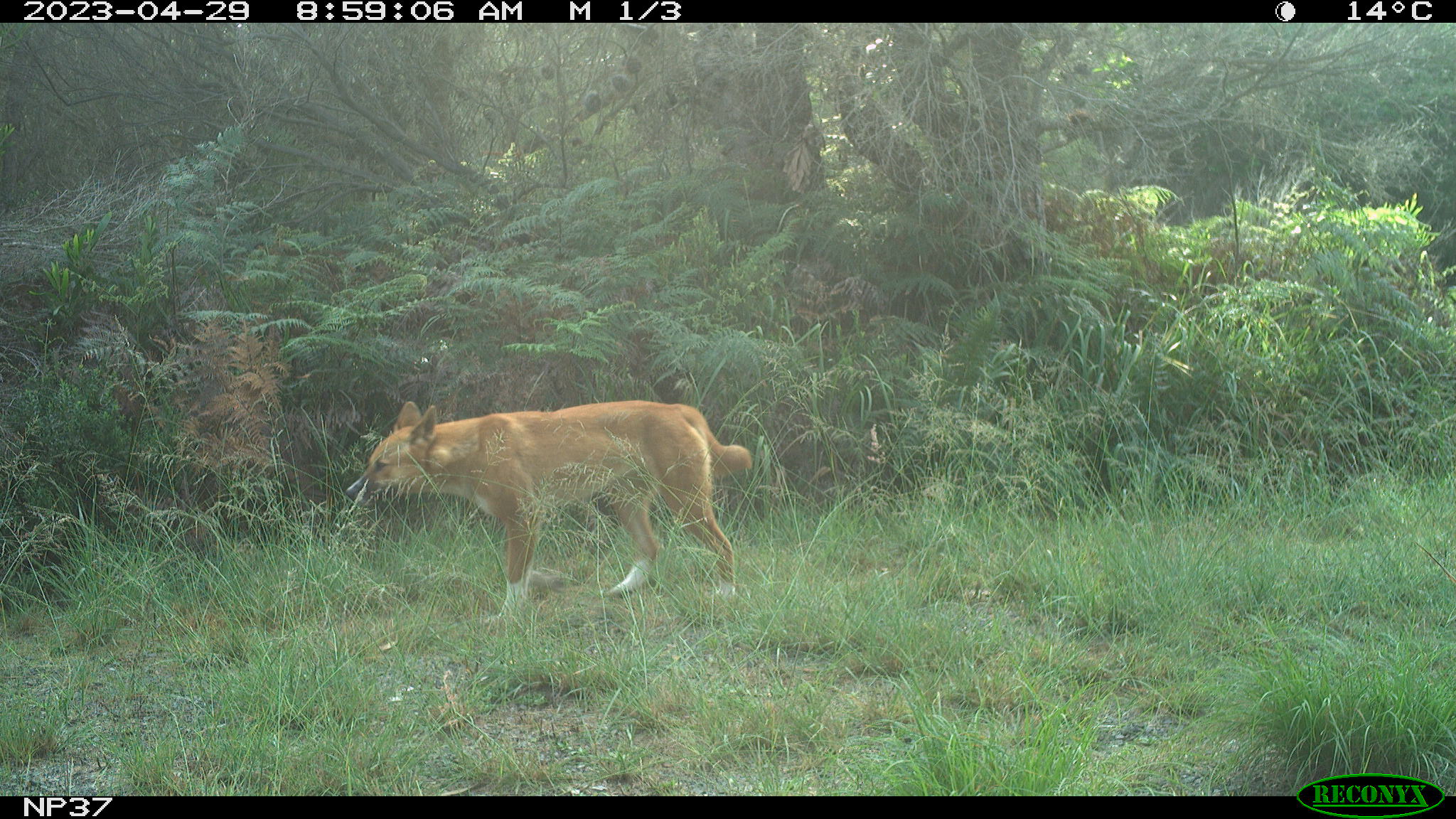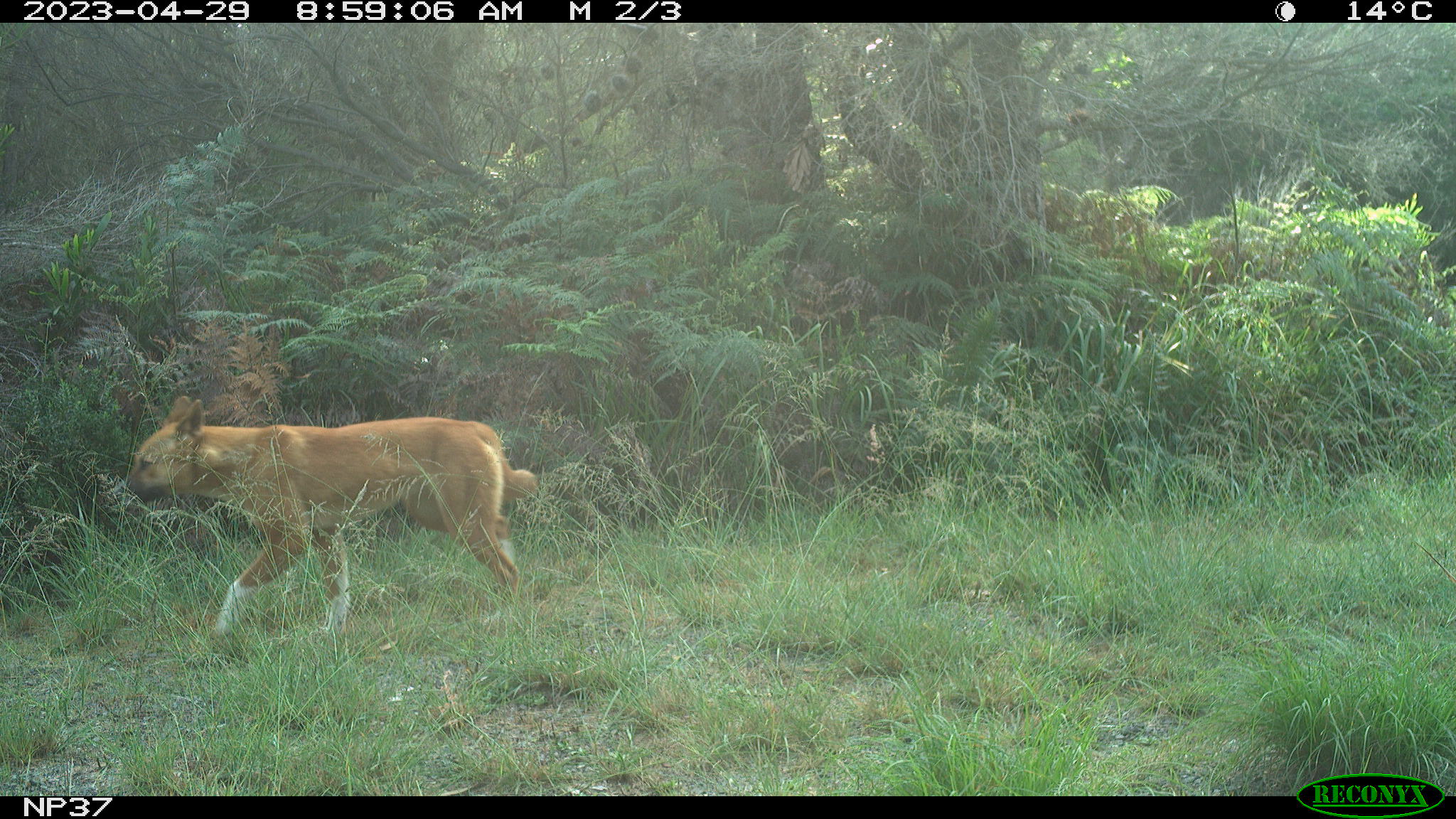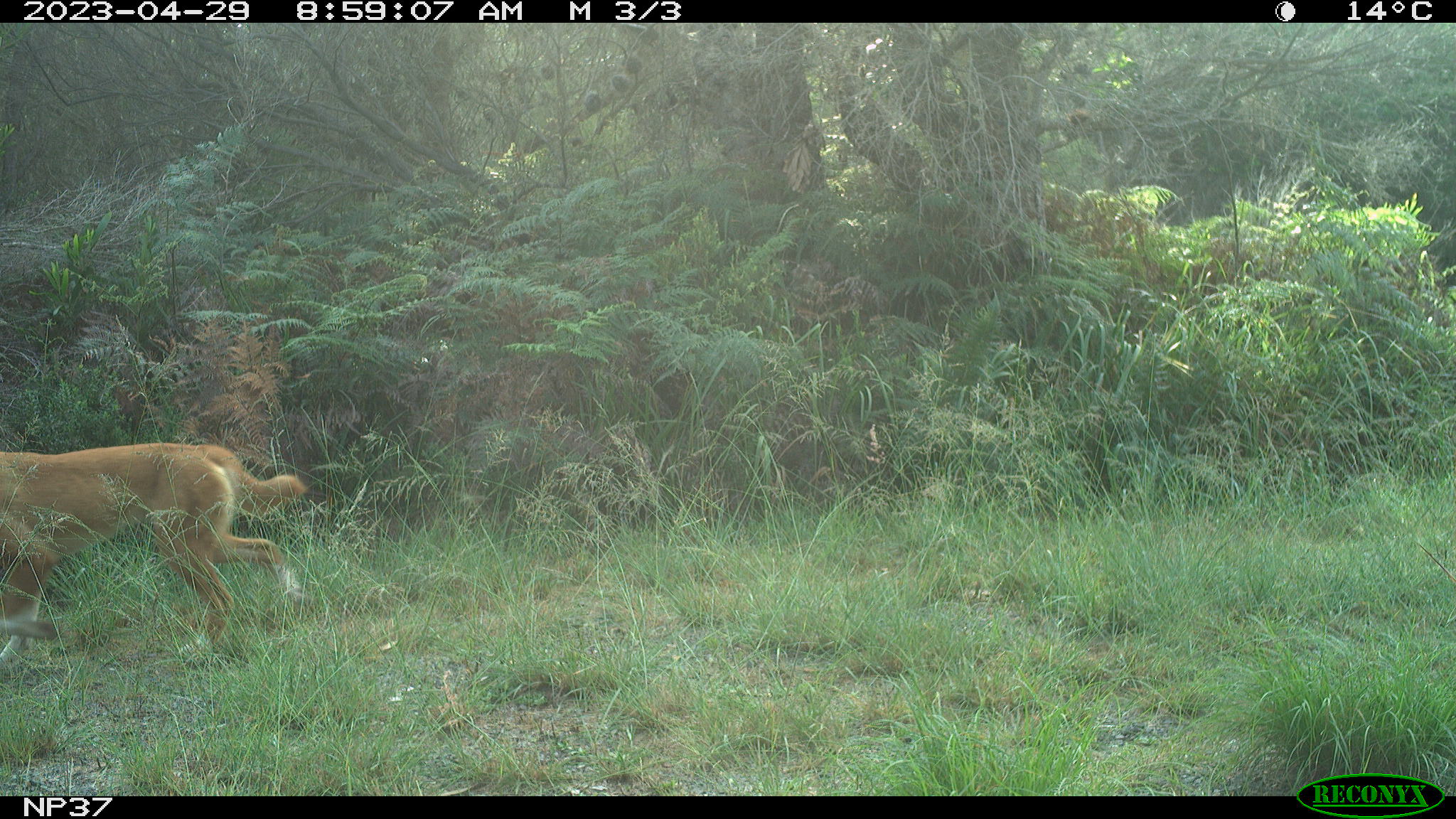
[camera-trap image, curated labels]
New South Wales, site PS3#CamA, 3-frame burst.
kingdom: Animalia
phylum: Chordata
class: Mammalia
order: Carnivora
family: Canidae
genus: Canis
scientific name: Canis familiaris dingo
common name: dingo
Dingo (Canis familiaris dingo).